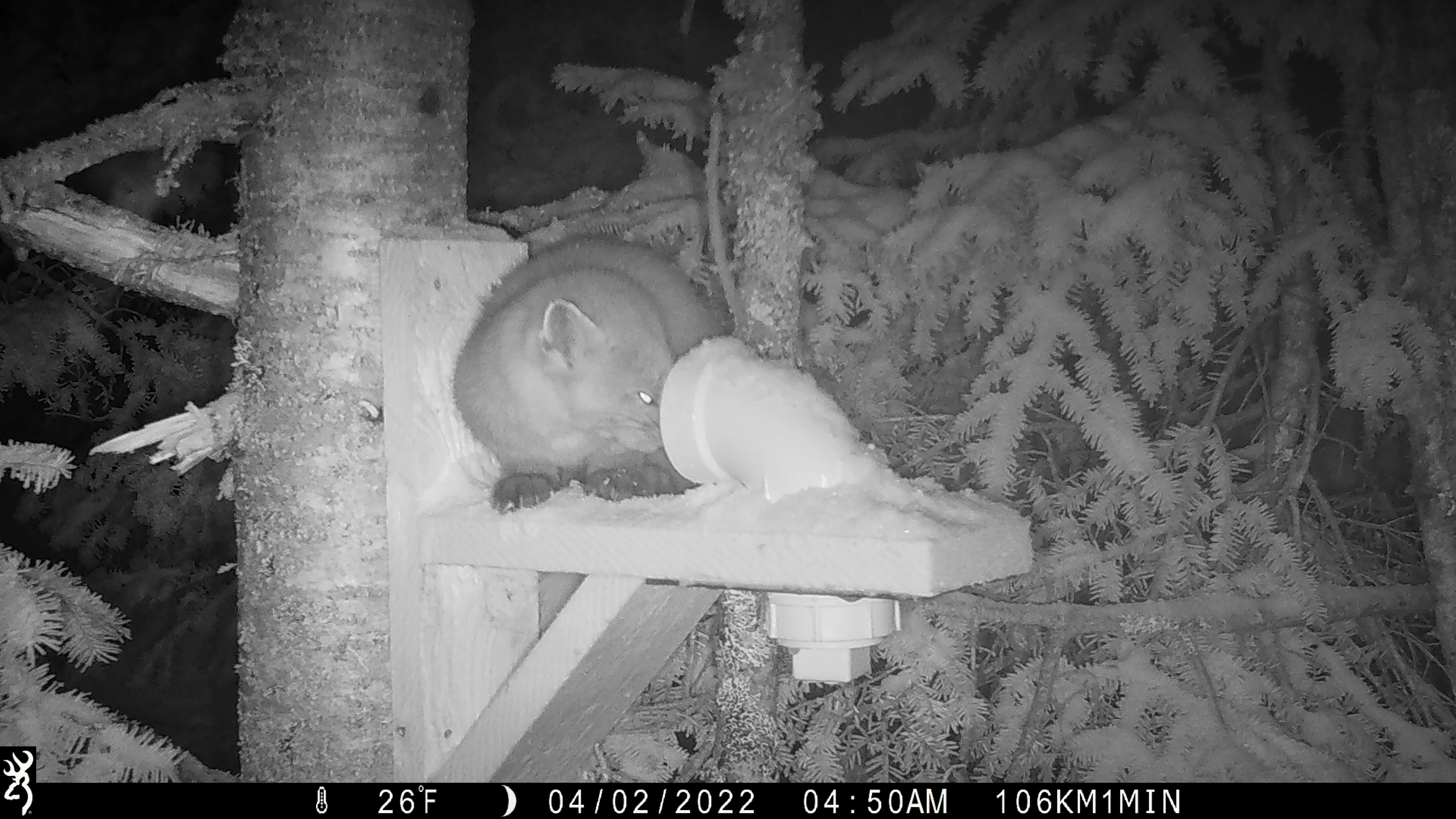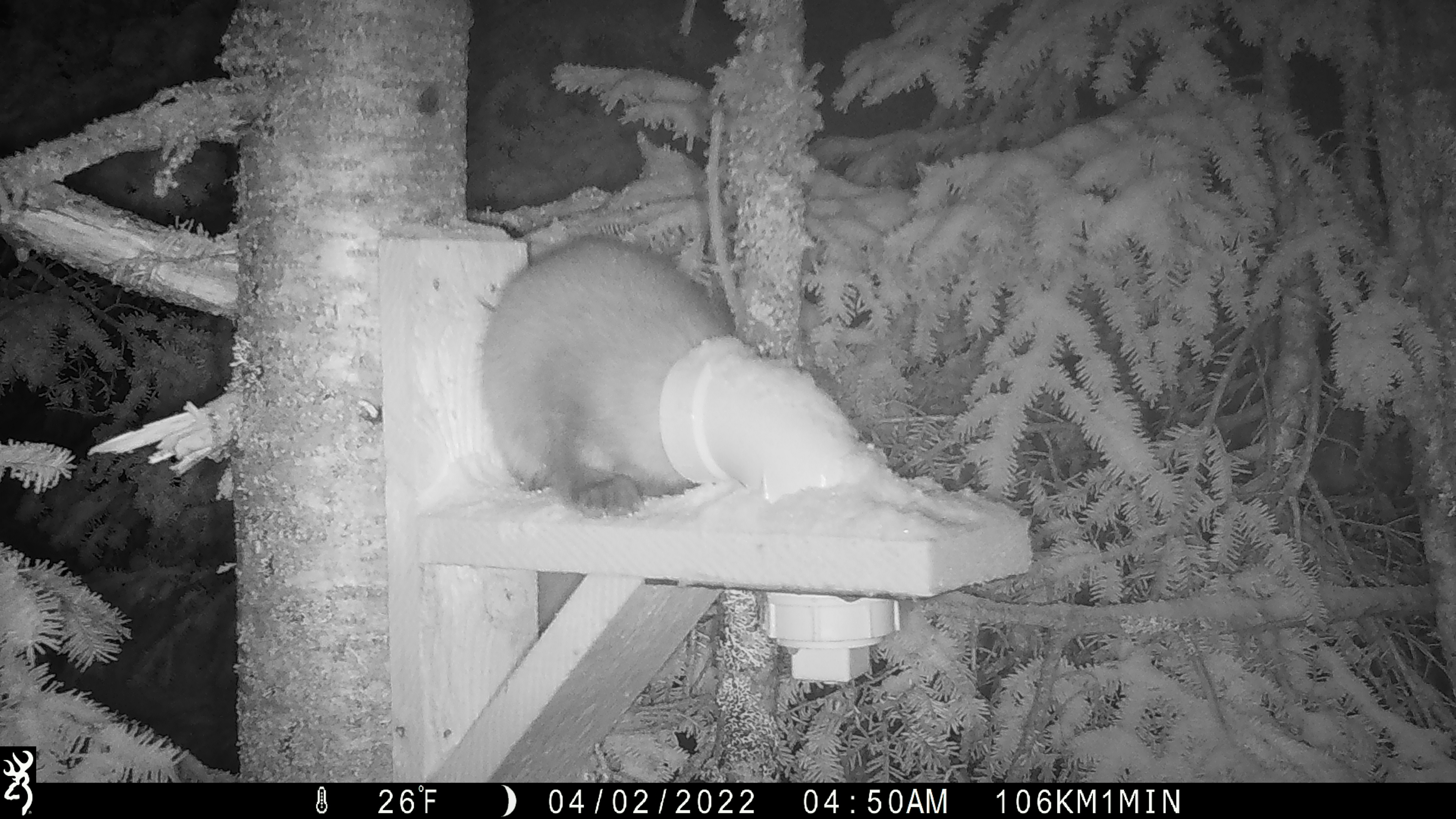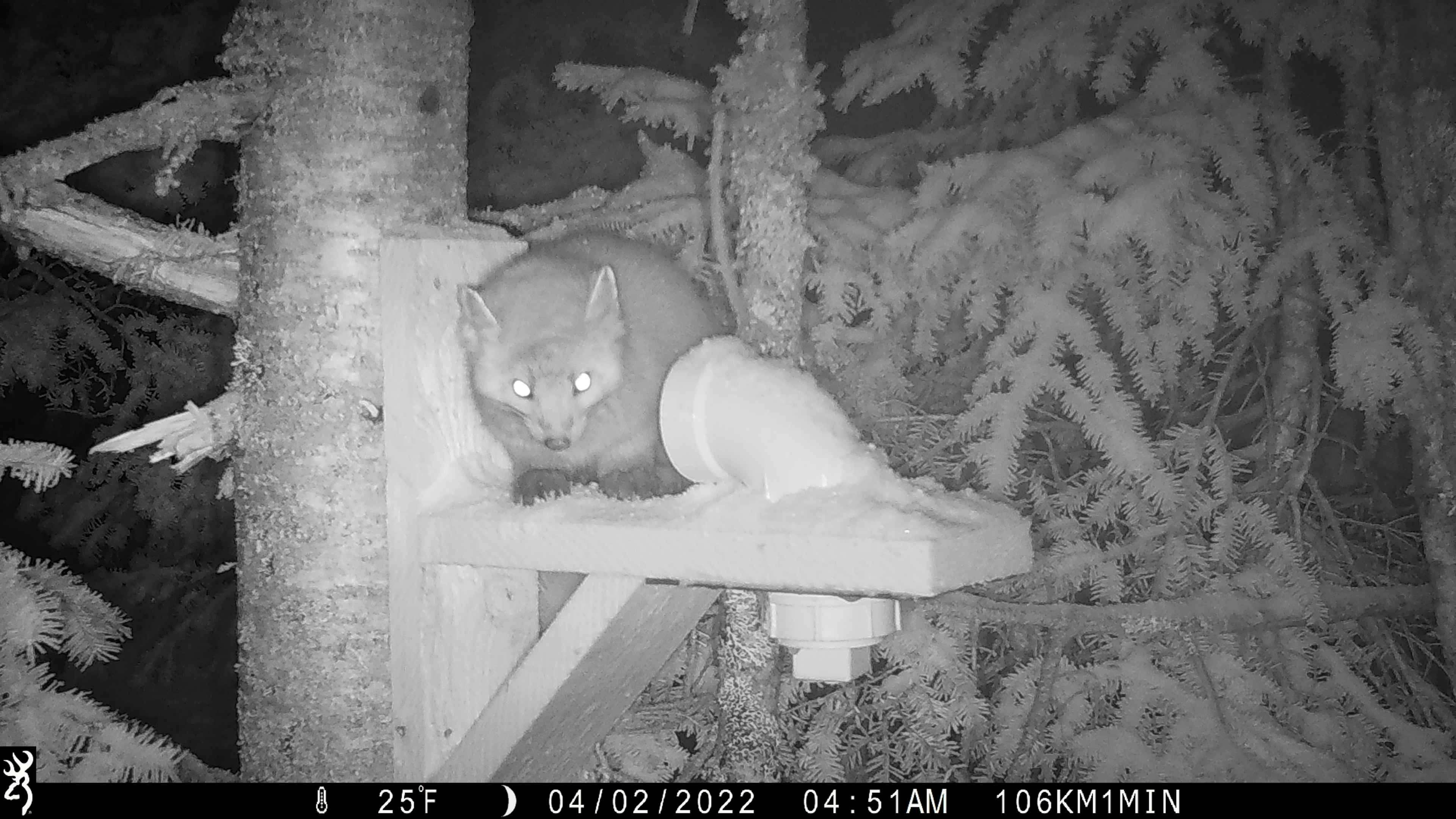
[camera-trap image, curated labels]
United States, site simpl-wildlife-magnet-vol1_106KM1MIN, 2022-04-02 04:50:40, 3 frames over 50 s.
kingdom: Animalia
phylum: Chordata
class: Mammalia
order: Carnivora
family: Mustelidae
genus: Martes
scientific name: Martes americana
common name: american marten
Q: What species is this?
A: American marten (Martes americana).